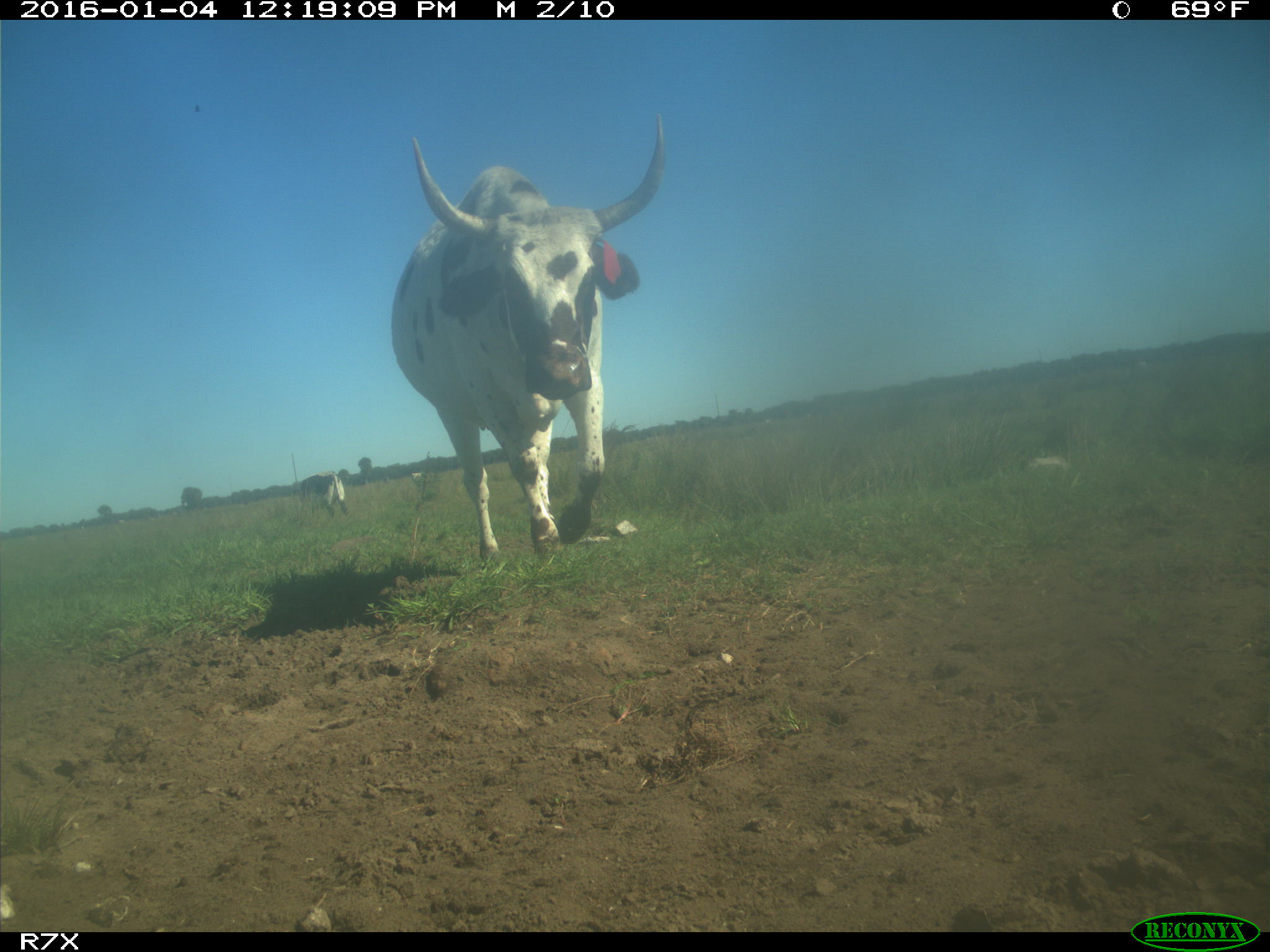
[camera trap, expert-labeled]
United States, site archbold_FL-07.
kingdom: Animalia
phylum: Chordata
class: Mammalia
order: Artiodactyla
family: Bovidae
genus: Bos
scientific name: Bos taurus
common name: domestic cow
Bos taurus (domestic cow).